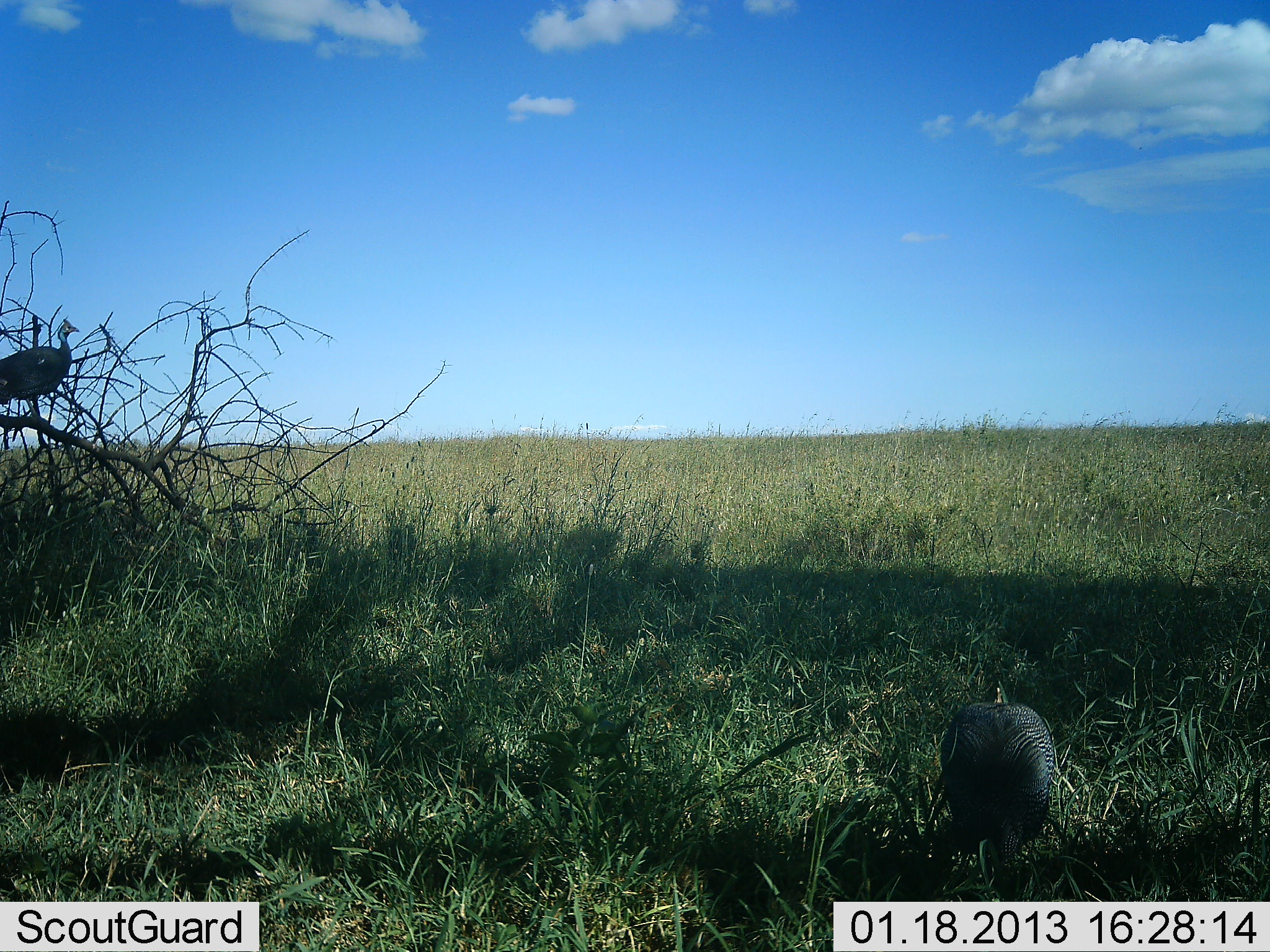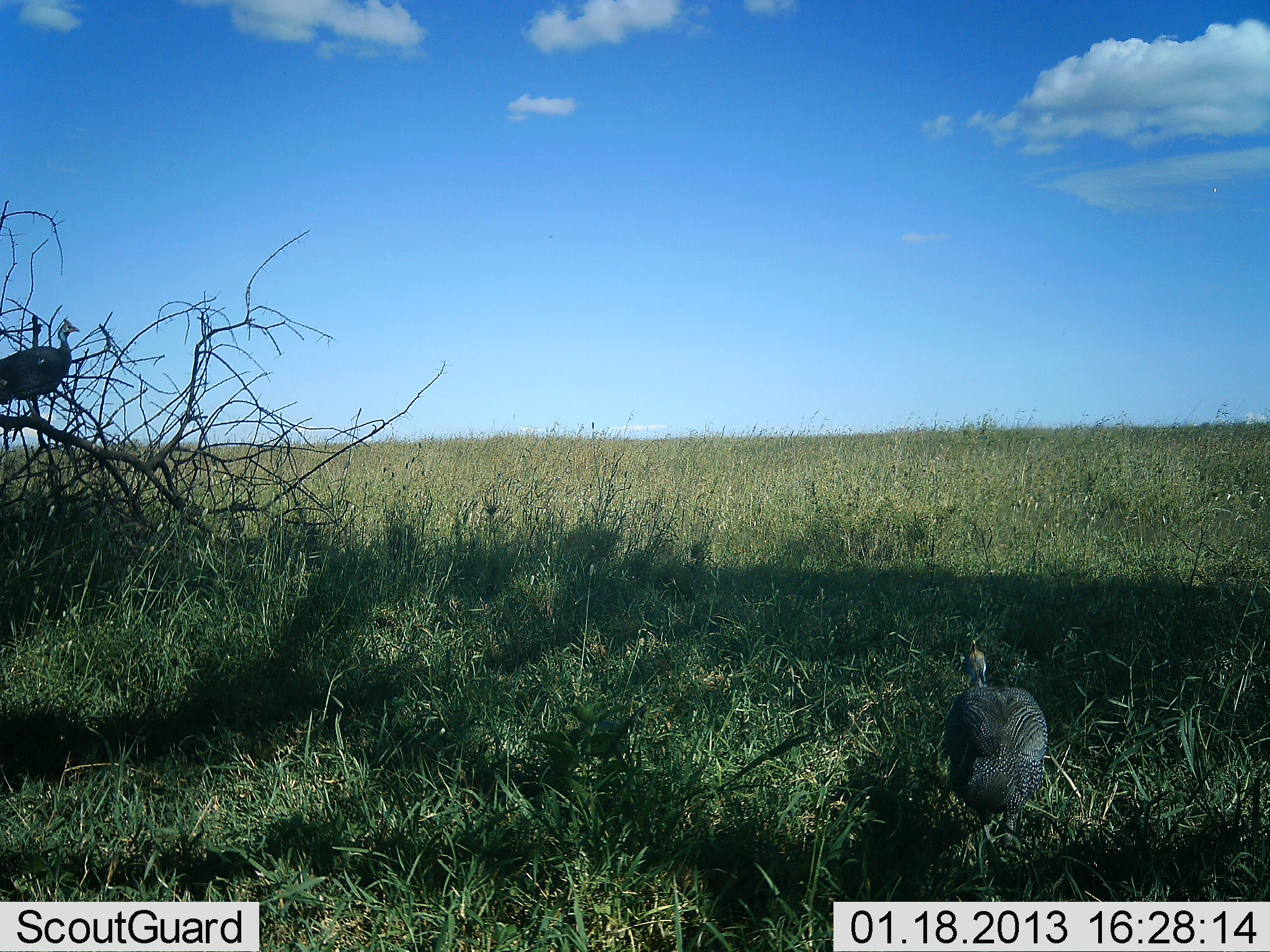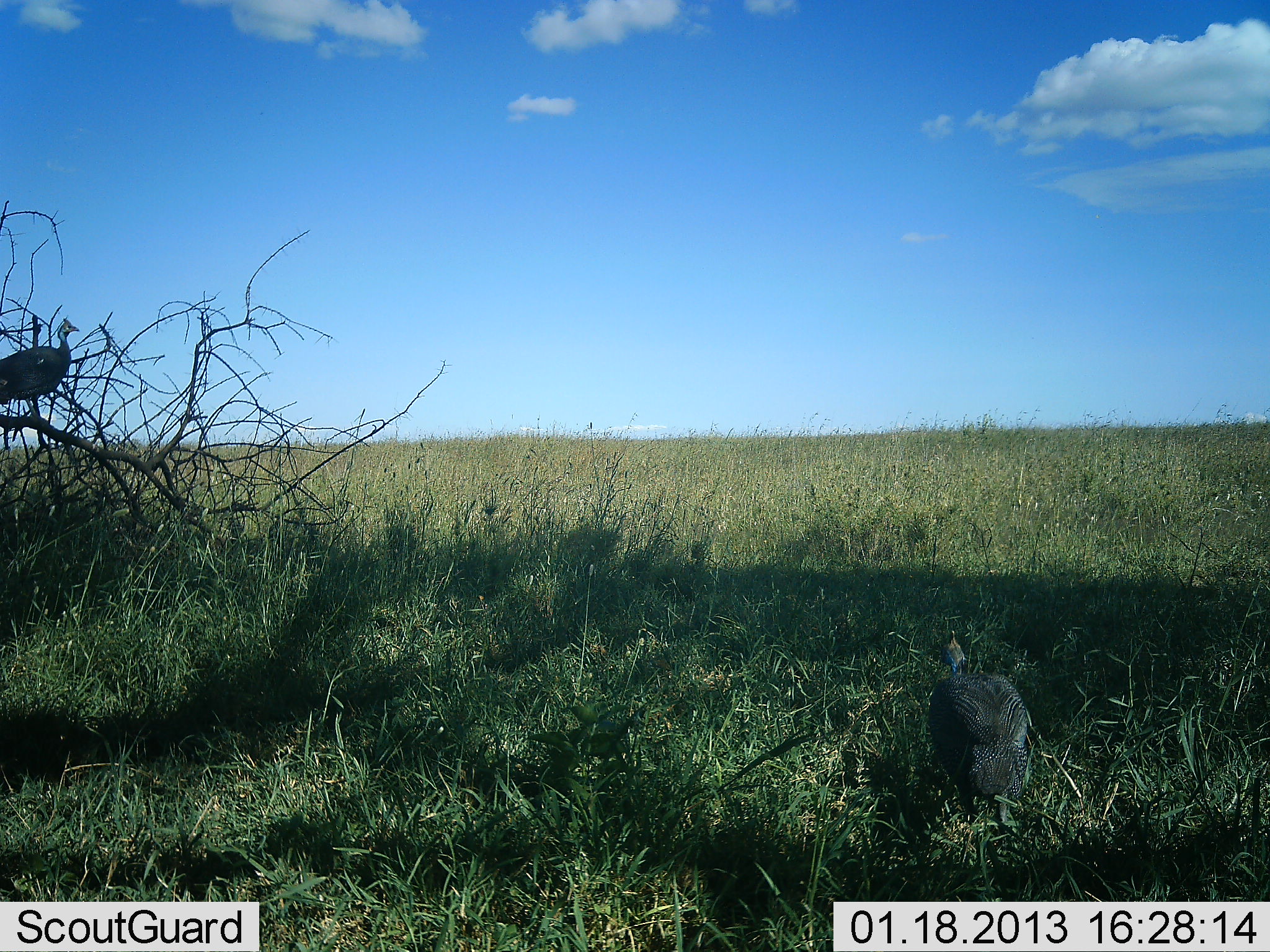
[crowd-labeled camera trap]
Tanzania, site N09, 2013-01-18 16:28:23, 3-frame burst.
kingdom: Animalia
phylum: Chordata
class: Aves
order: Galliformes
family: Numididae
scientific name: Numididae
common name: guinea fowl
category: guineafowl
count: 2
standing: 88%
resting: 18%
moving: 71%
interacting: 0%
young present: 0%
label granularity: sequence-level